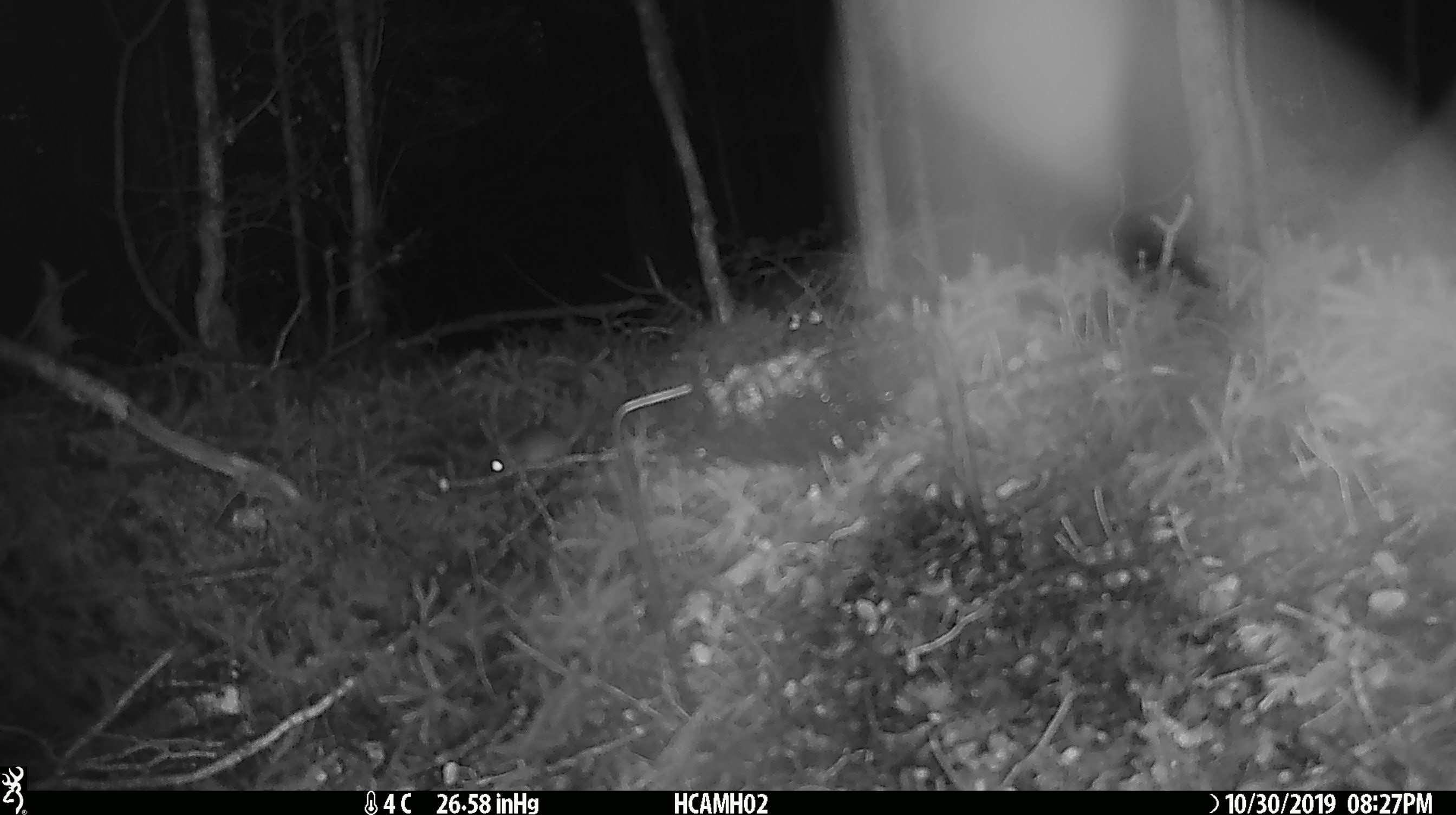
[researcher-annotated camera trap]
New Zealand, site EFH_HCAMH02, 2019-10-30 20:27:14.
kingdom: Animalia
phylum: Chordata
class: Mammalia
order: Rodentia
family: Muridae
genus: Mus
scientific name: Mus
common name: mouse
Mouse (Mus).